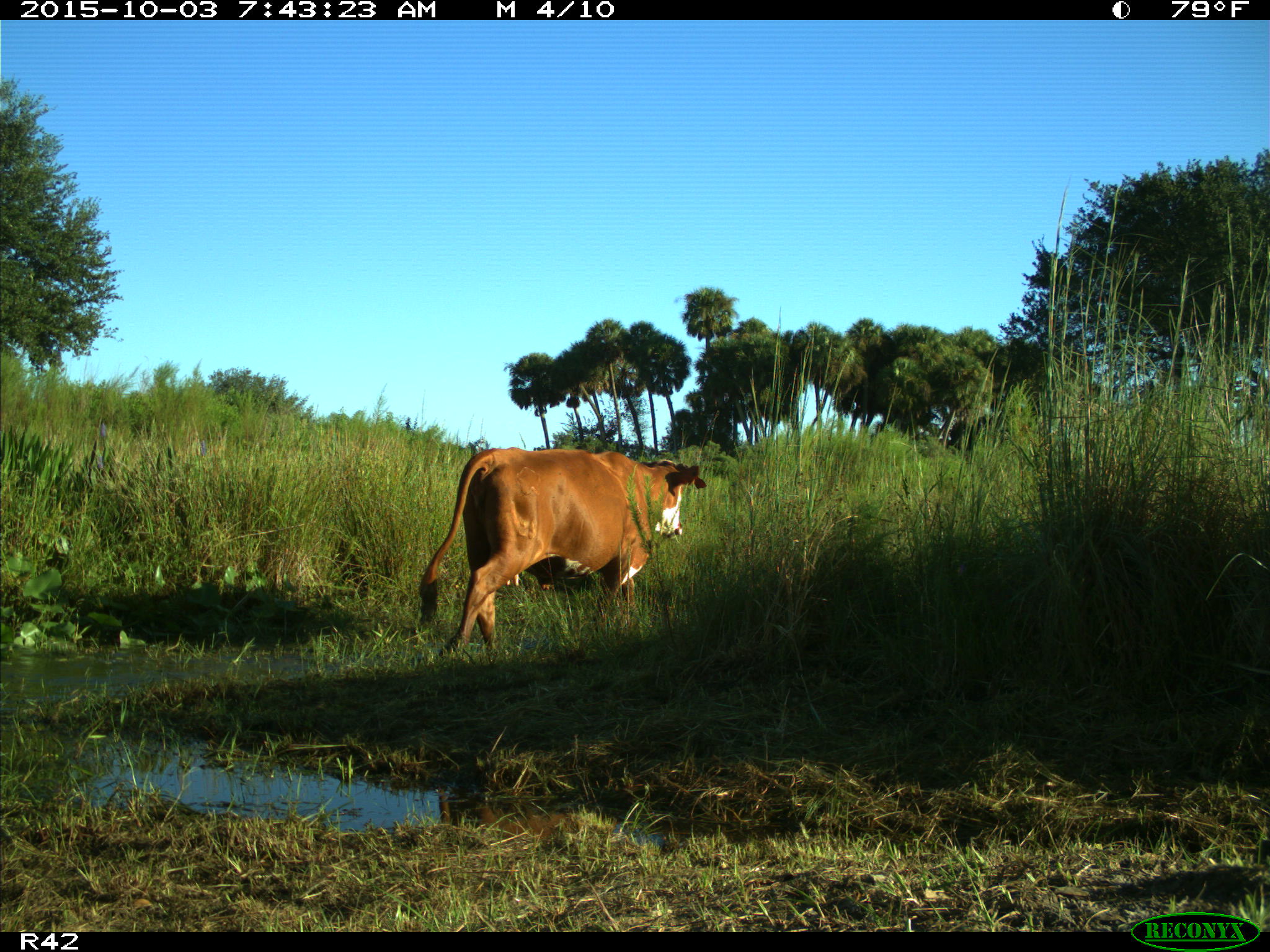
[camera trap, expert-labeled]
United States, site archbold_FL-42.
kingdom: Animalia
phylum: Chordata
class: Mammalia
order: Artiodactyla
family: Bovidae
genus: Bos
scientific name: Bos taurus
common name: domestic cow